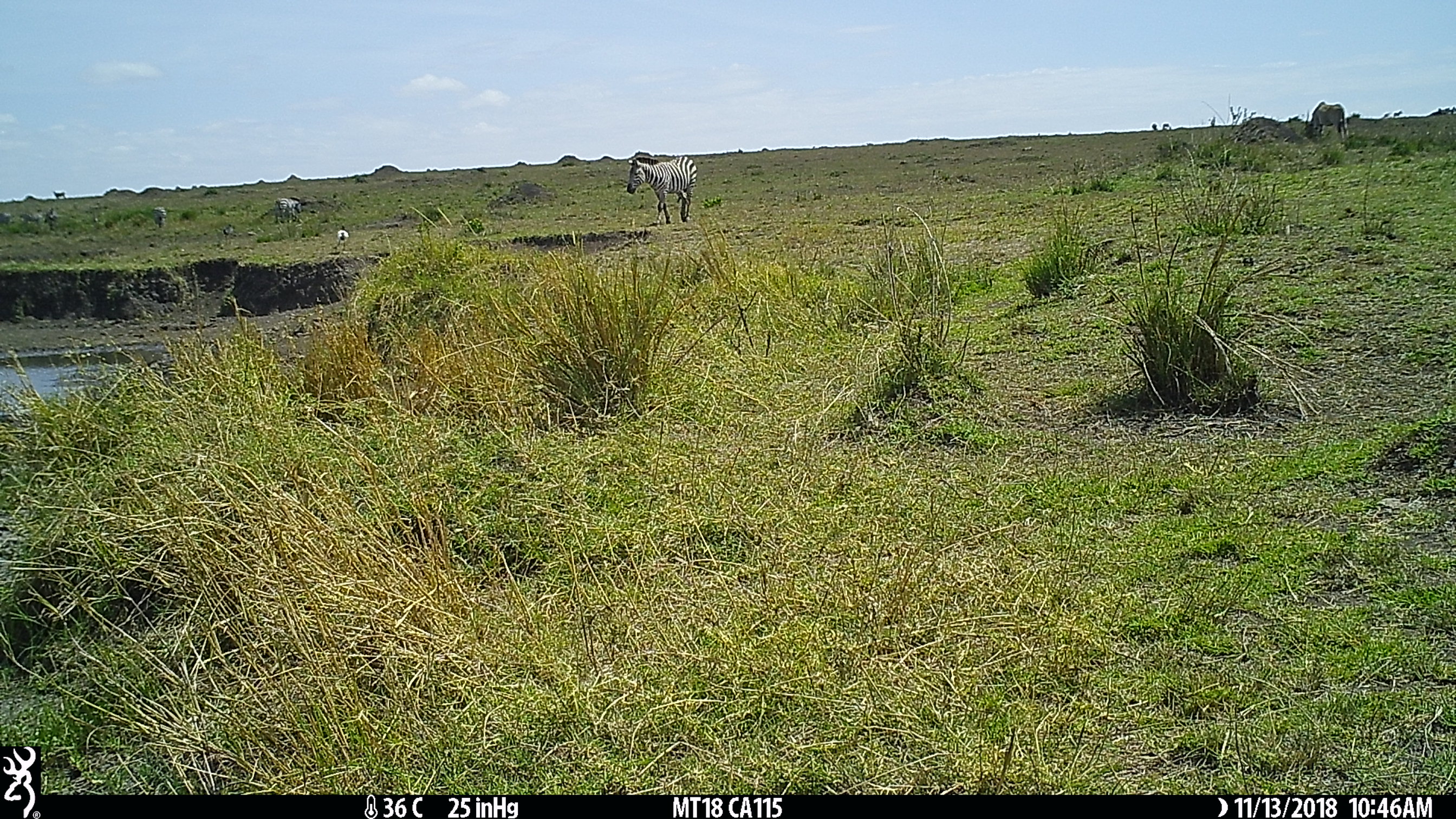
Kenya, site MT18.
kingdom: Animalia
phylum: Chordata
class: Mammalia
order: Artiodactyla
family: Bovidae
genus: Tragelaphus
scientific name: Tragelaphus oryx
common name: eland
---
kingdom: Animalia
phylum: Chordata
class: Mammalia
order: Perissodactyla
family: Equidae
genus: Equus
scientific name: Equus quagga burchellii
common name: burchell's zebra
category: zebra